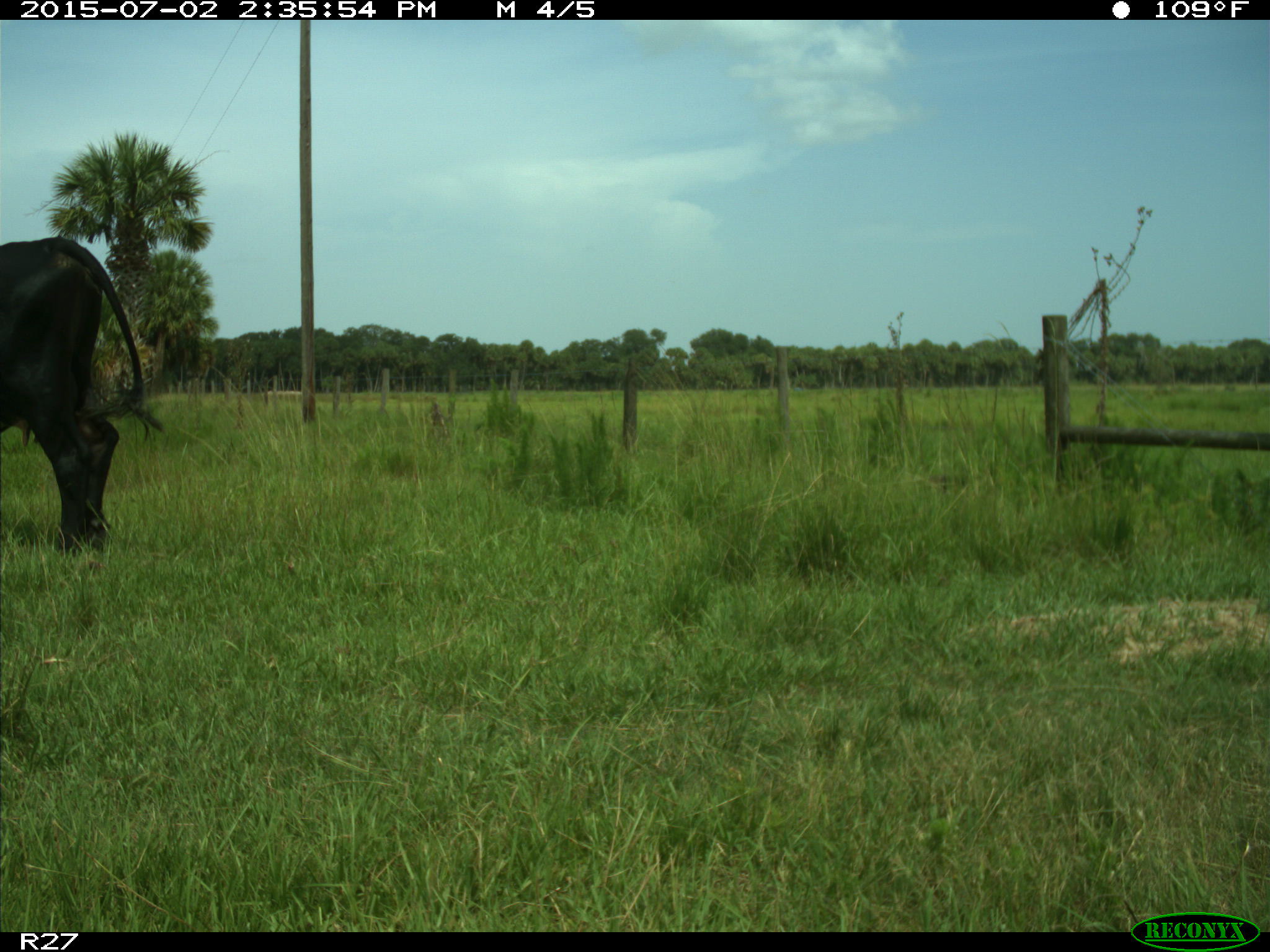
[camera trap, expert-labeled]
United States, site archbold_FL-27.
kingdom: Animalia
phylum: Chordata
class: Mammalia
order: Artiodactyla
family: Bovidae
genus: Bos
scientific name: Bos taurus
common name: domestic cow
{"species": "Bos taurus (domestic cow)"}